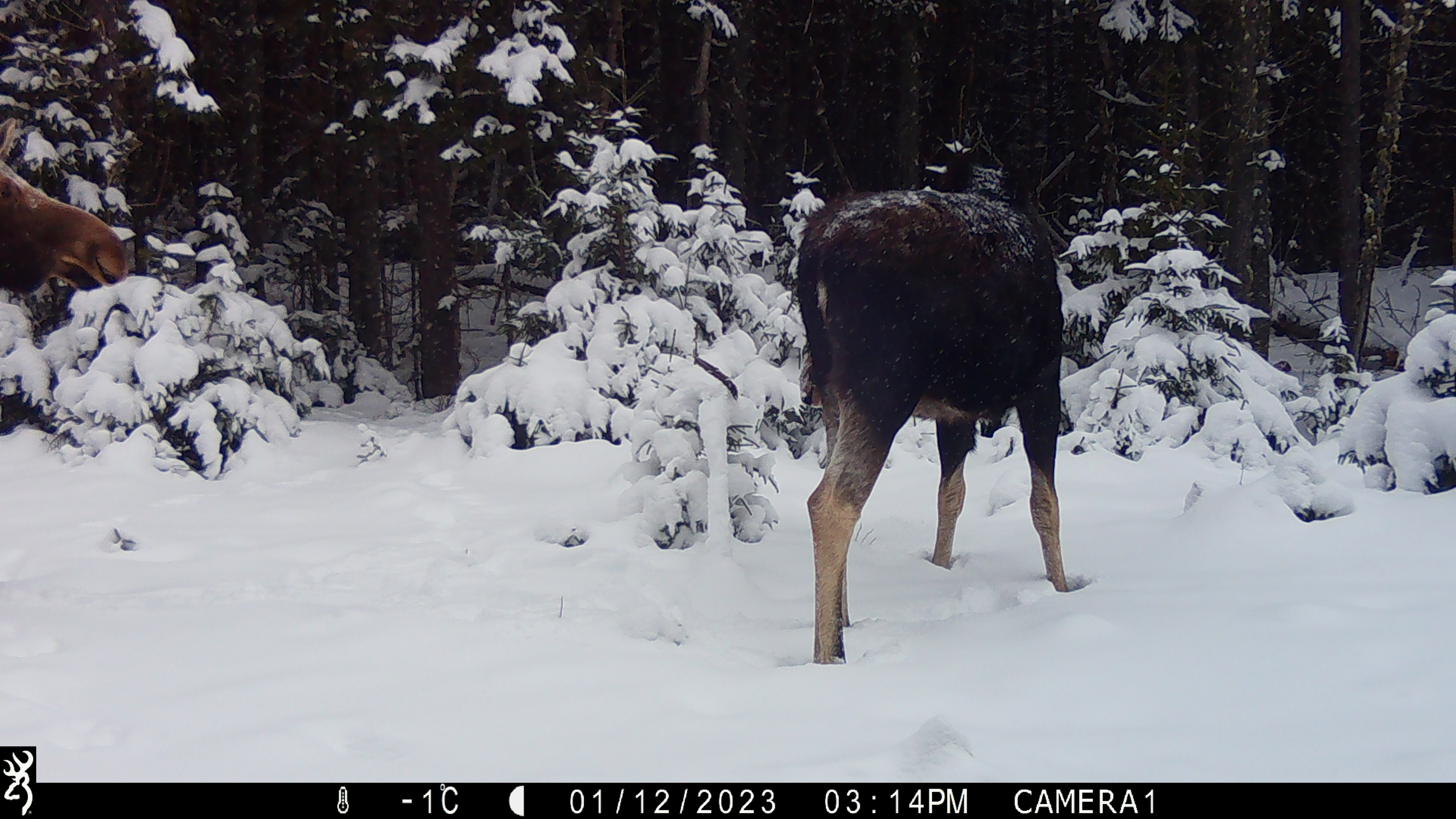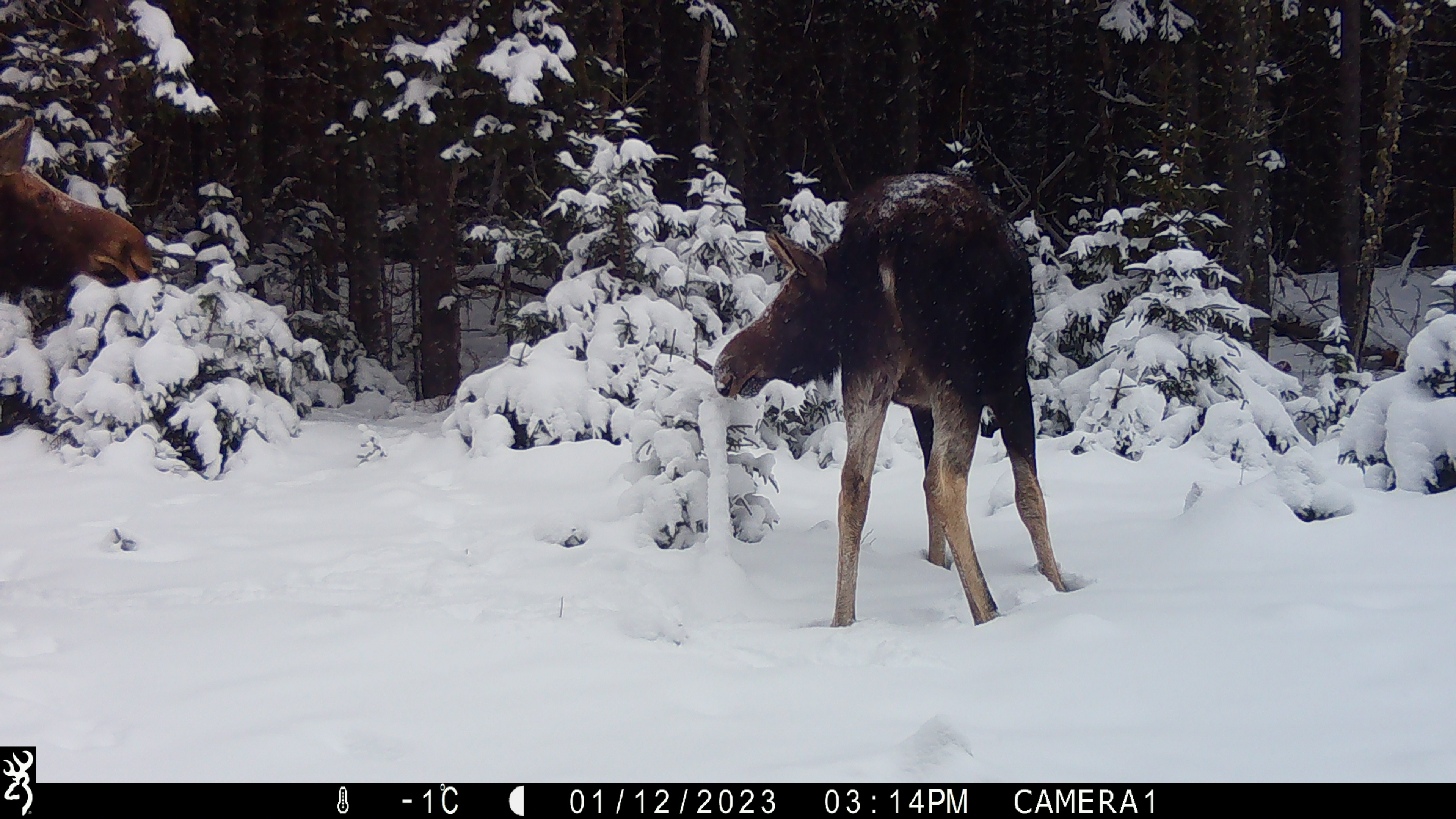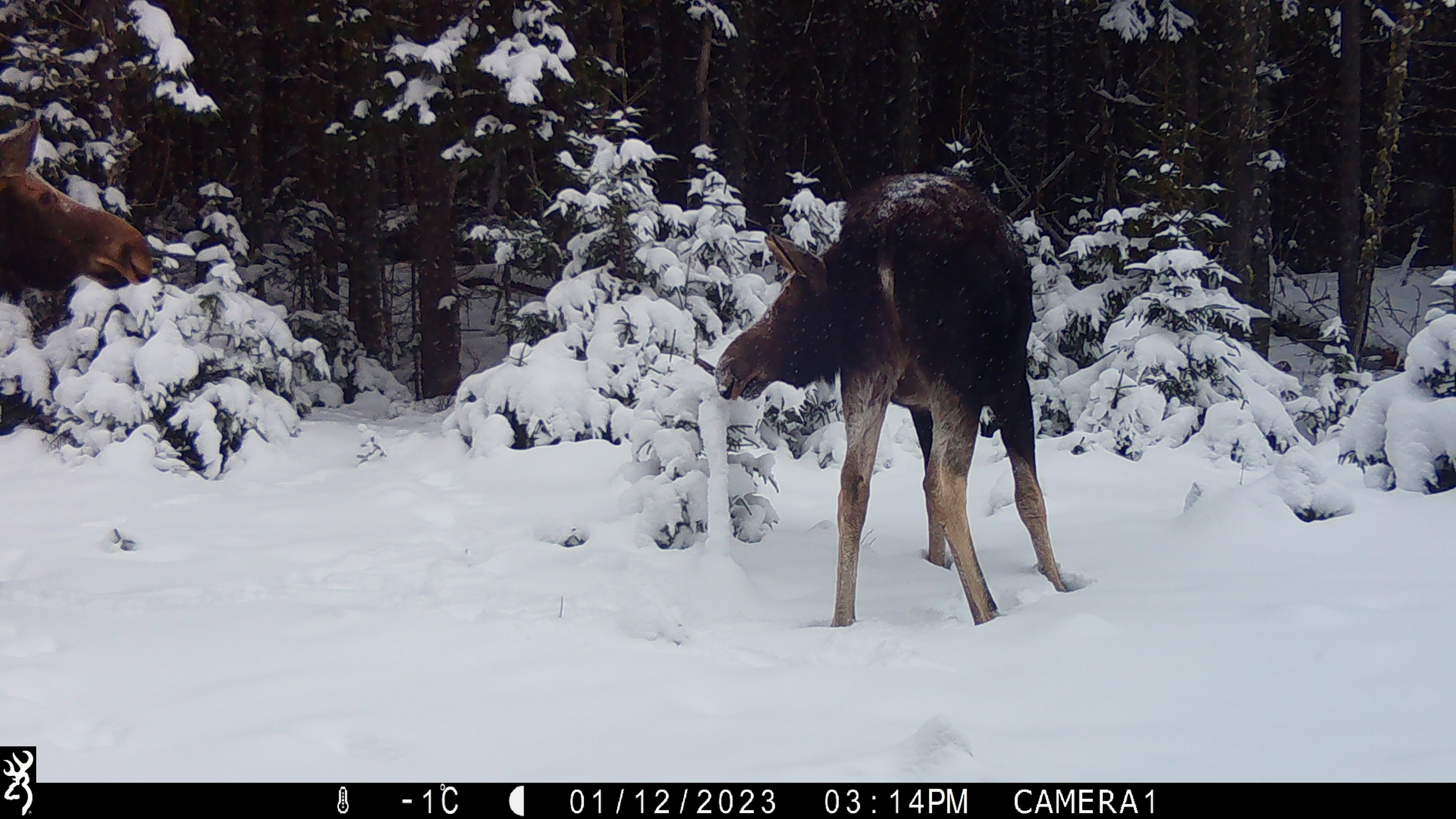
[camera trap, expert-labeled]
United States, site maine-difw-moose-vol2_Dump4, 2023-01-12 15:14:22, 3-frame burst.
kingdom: Animalia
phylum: Chordata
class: Mammalia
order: Artiodactyla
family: Cervidae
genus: Alces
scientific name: Alces alces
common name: moose